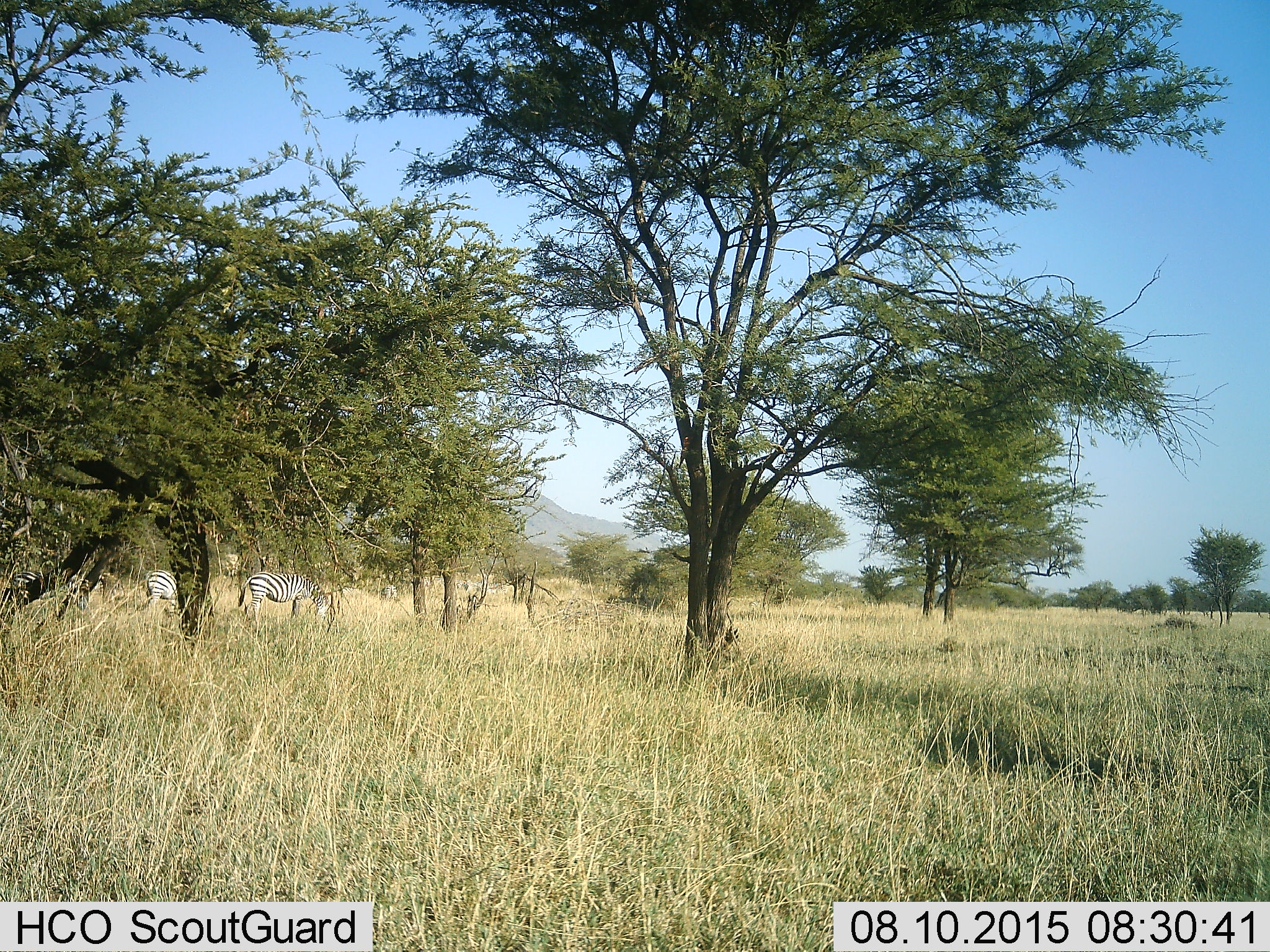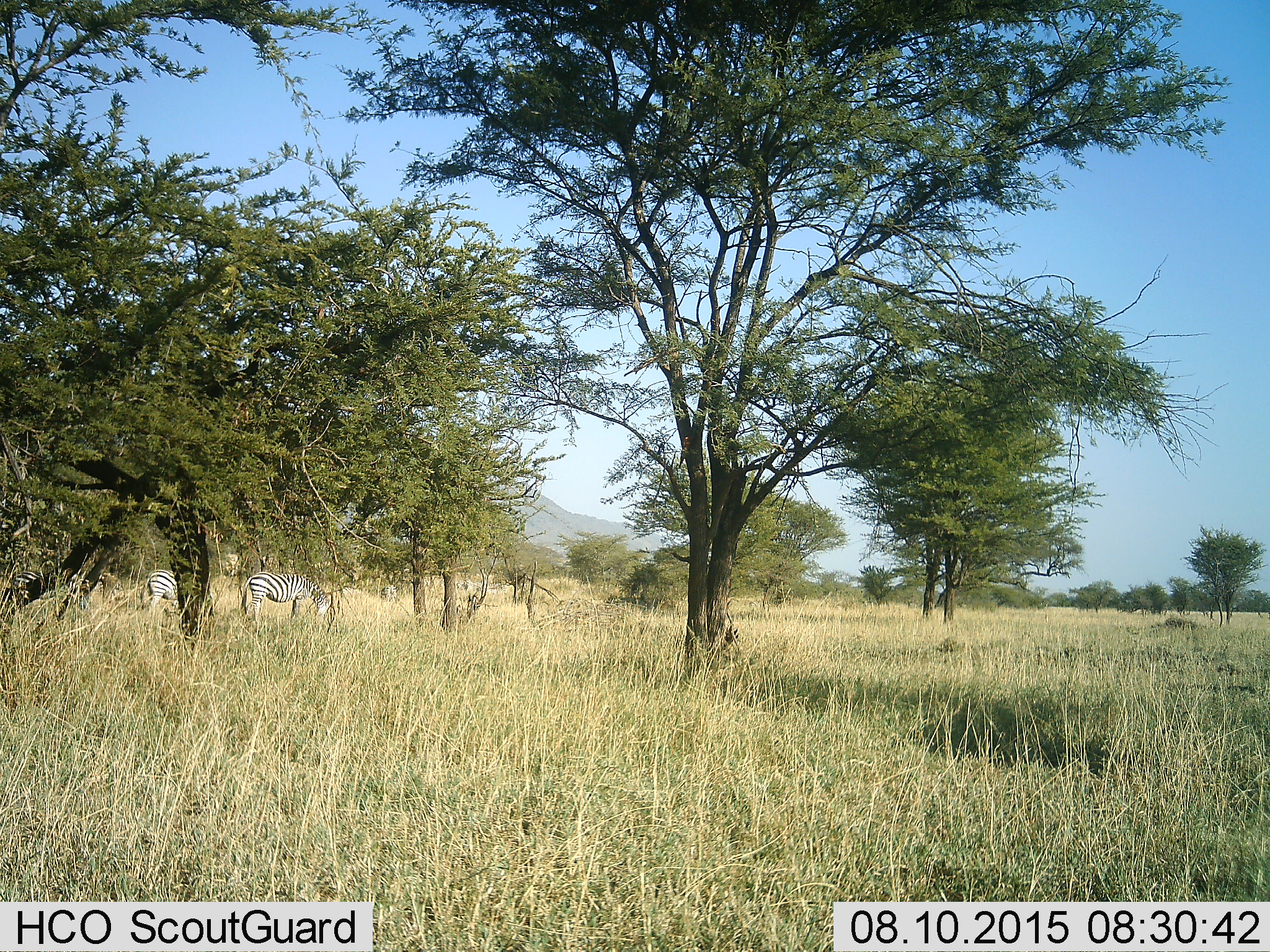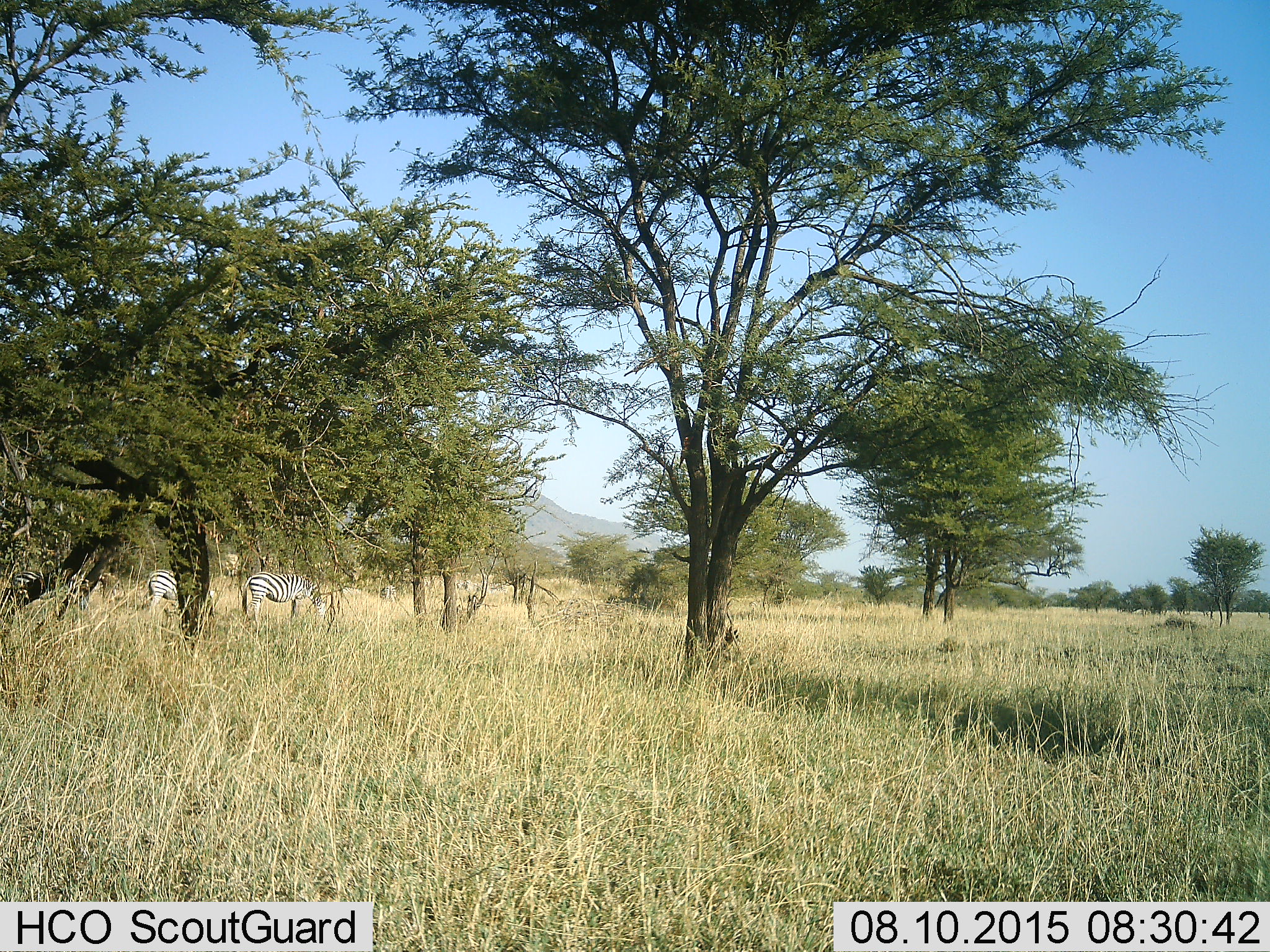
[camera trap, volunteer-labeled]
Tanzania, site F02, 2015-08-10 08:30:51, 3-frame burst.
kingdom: Animalia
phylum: Chordata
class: Mammalia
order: Perissodactyla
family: Equidae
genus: Equus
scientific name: Equus quagga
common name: plains zebra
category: zebra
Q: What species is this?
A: Zebra (plains zebra) (Equus quagga).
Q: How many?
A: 4.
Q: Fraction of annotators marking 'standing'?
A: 89%.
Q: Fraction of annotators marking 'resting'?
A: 6%.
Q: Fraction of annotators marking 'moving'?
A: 6%.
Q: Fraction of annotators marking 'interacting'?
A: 0%.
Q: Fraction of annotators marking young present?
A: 0%.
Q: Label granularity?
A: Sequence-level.